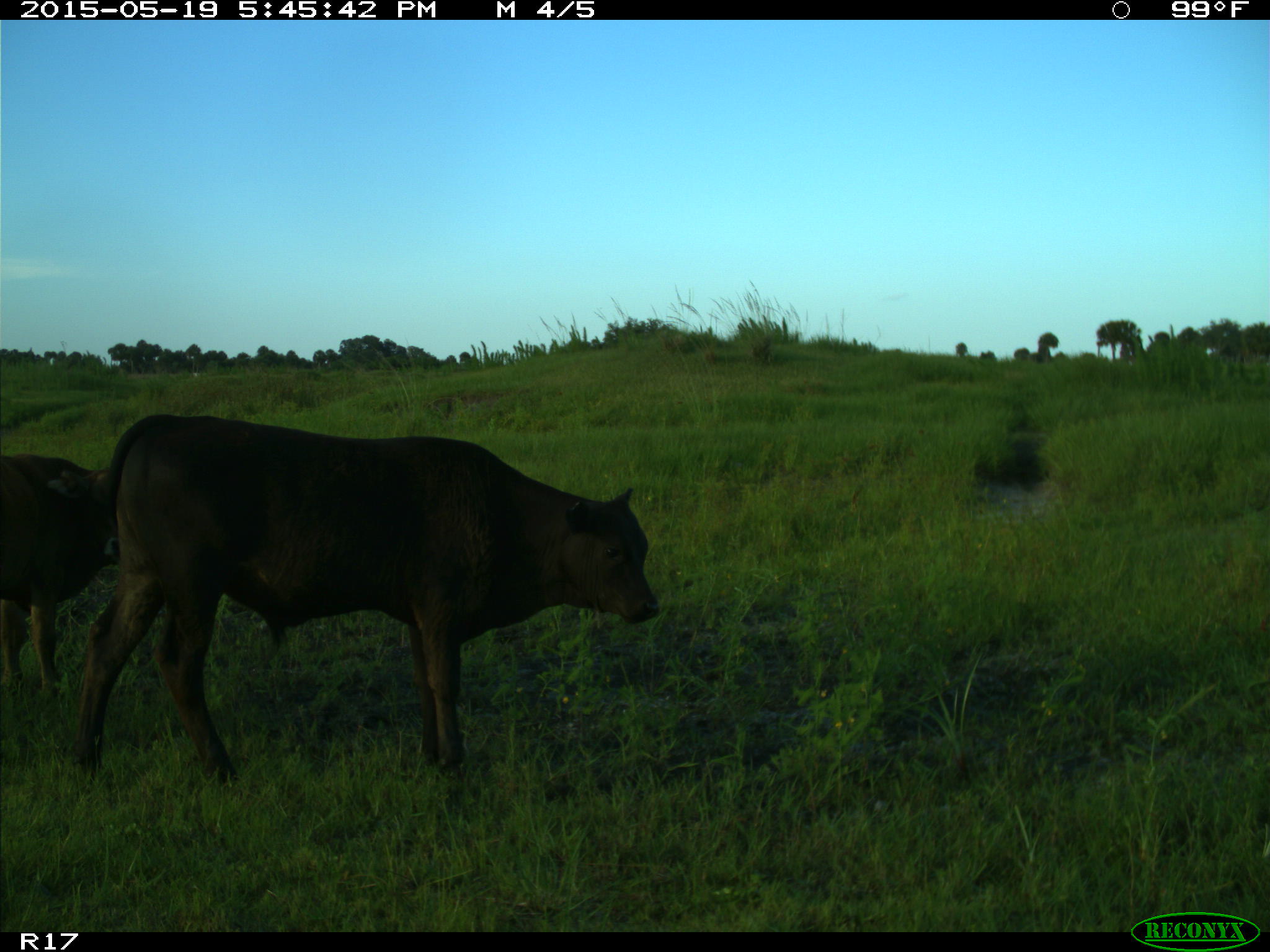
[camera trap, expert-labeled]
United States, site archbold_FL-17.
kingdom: Animalia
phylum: Chordata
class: Mammalia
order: Artiodactyla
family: Bovidae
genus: Bos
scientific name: Bos taurus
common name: domestic cow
Bos taurus (domestic cow).